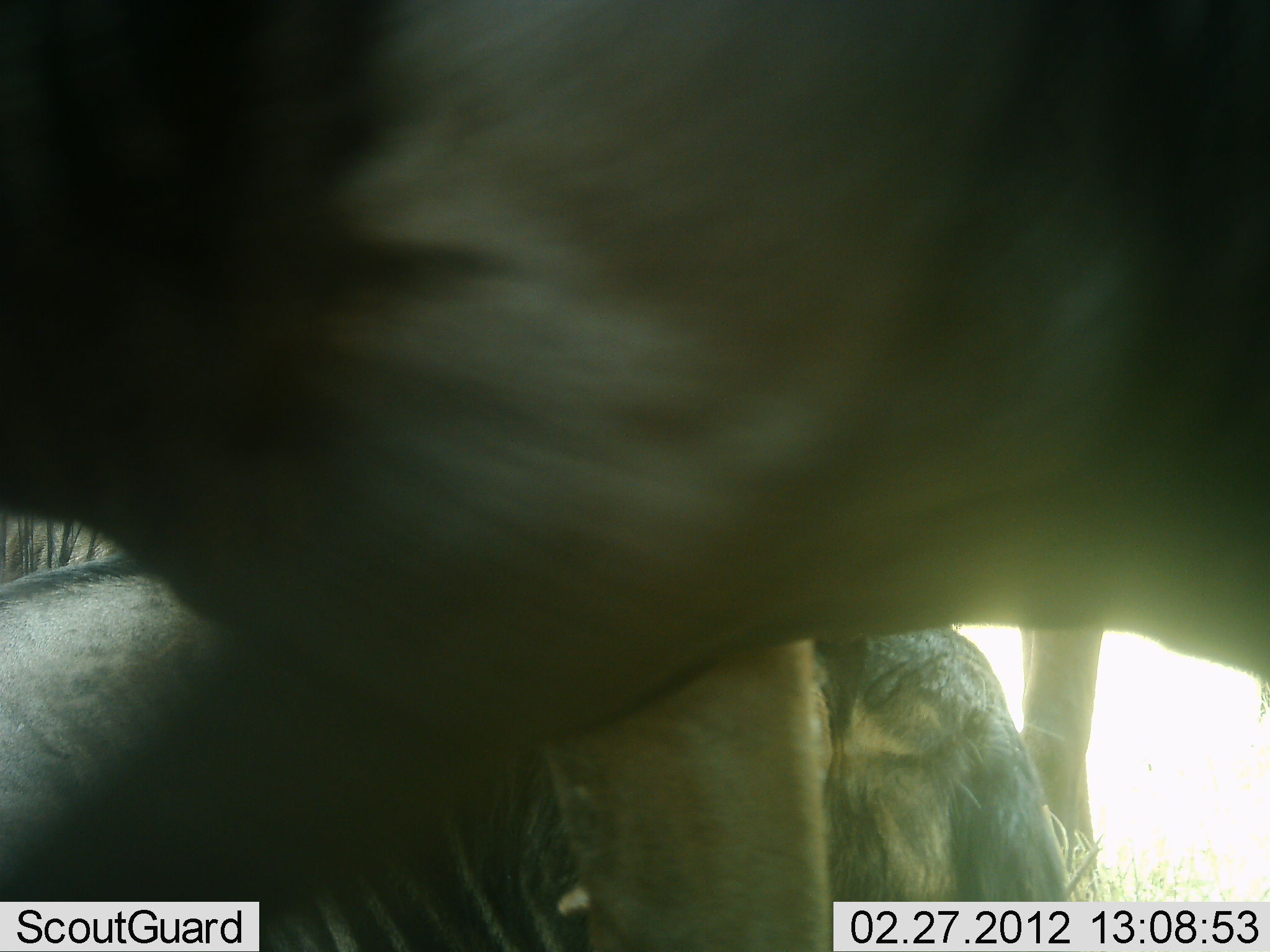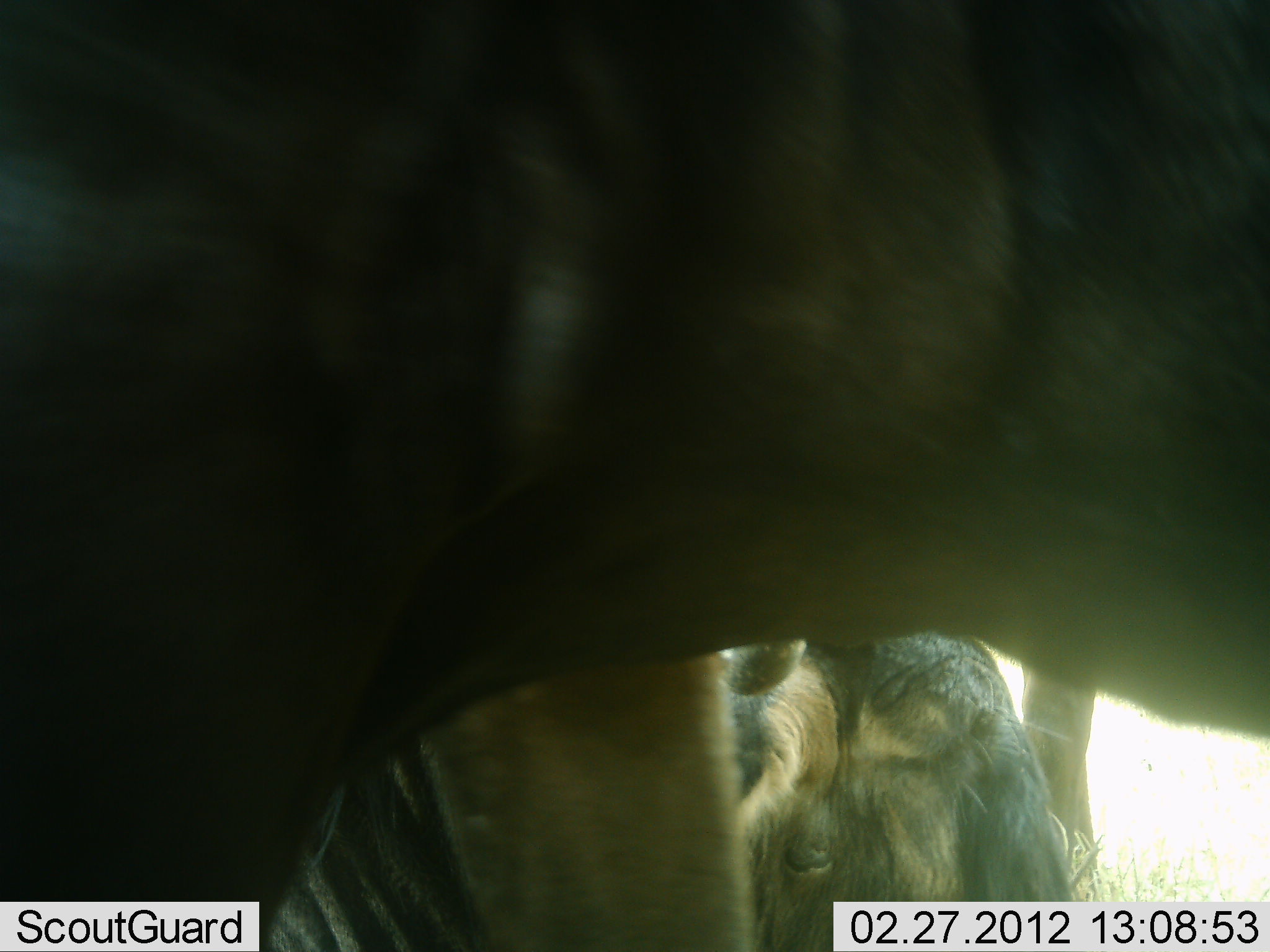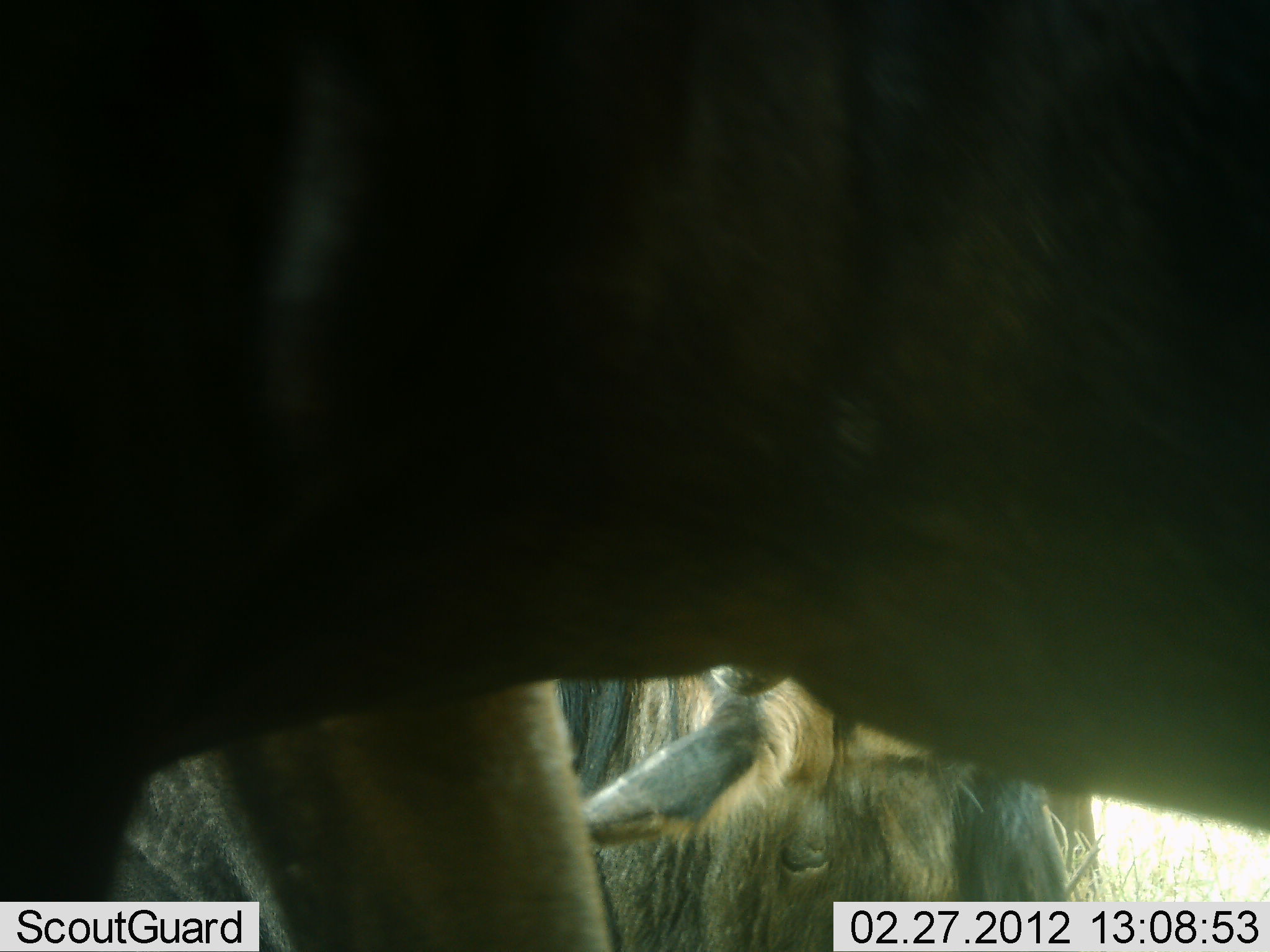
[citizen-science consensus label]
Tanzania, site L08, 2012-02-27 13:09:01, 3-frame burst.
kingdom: Animalia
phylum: Chordata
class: Mammalia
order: Artiodactyla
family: Bovidae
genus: Connochaetes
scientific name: Connochaetes taurinus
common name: blue wildebeest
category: wildebeest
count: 3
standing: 88%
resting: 71%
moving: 24%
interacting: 0%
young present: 0%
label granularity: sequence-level